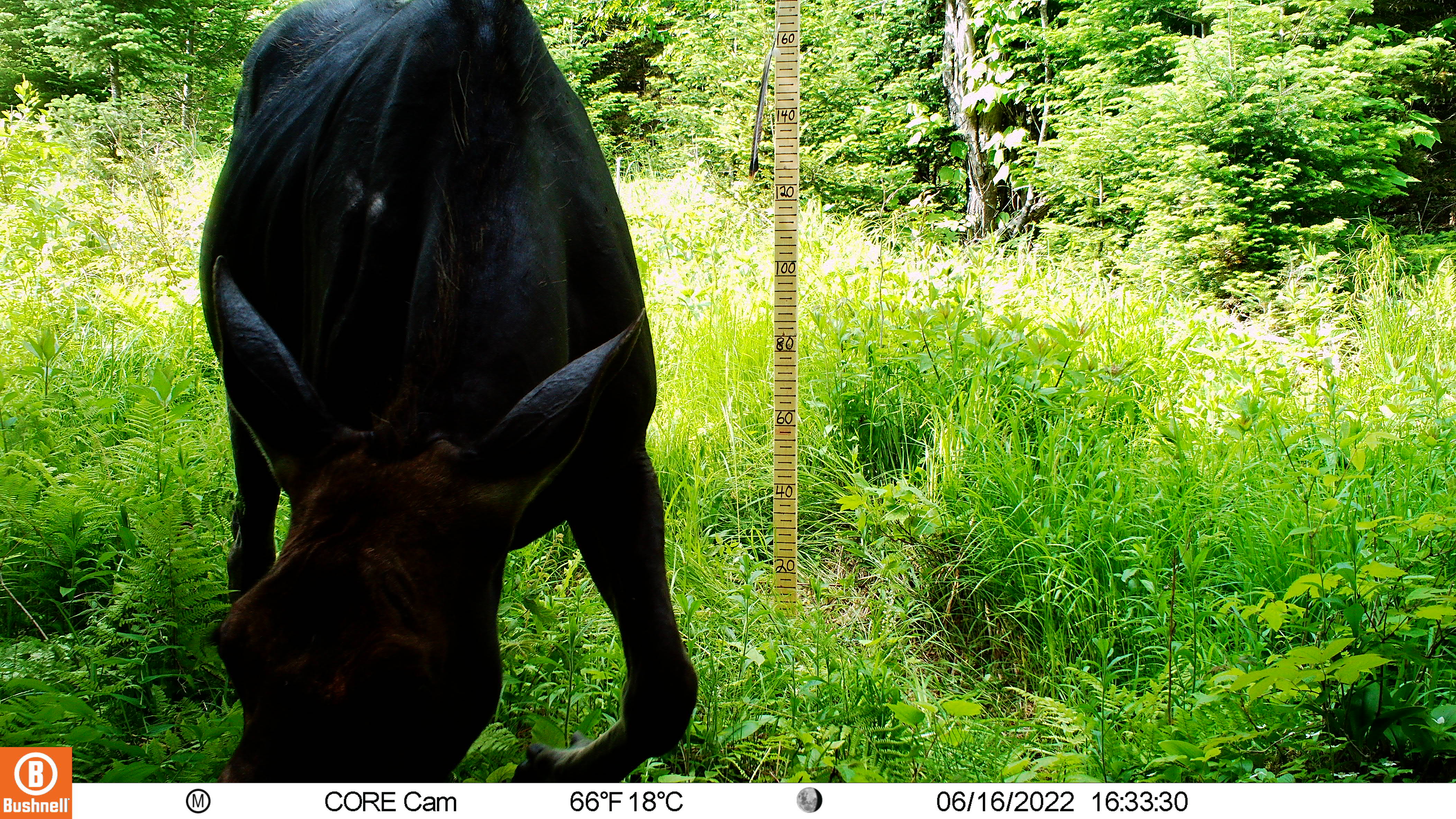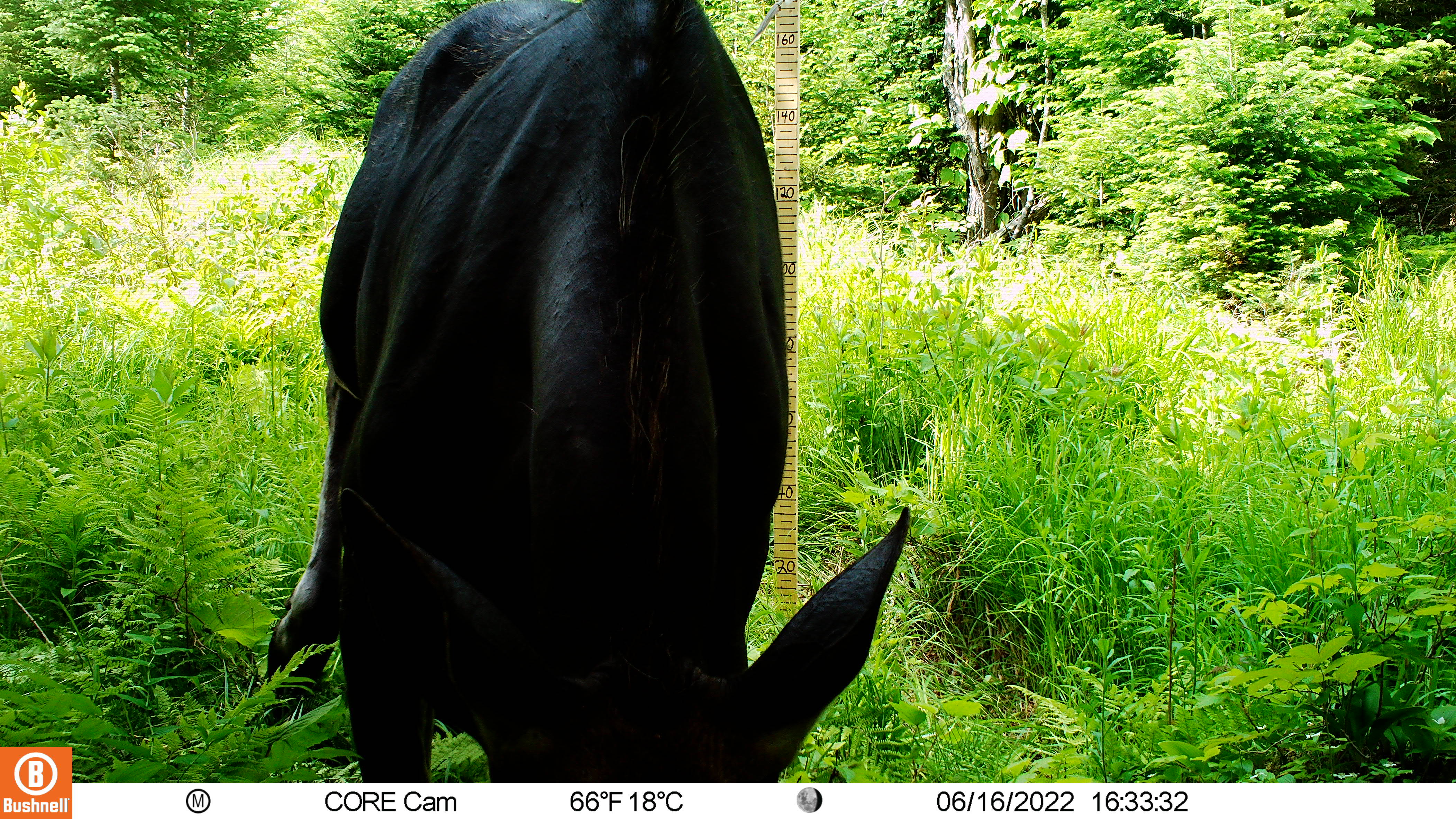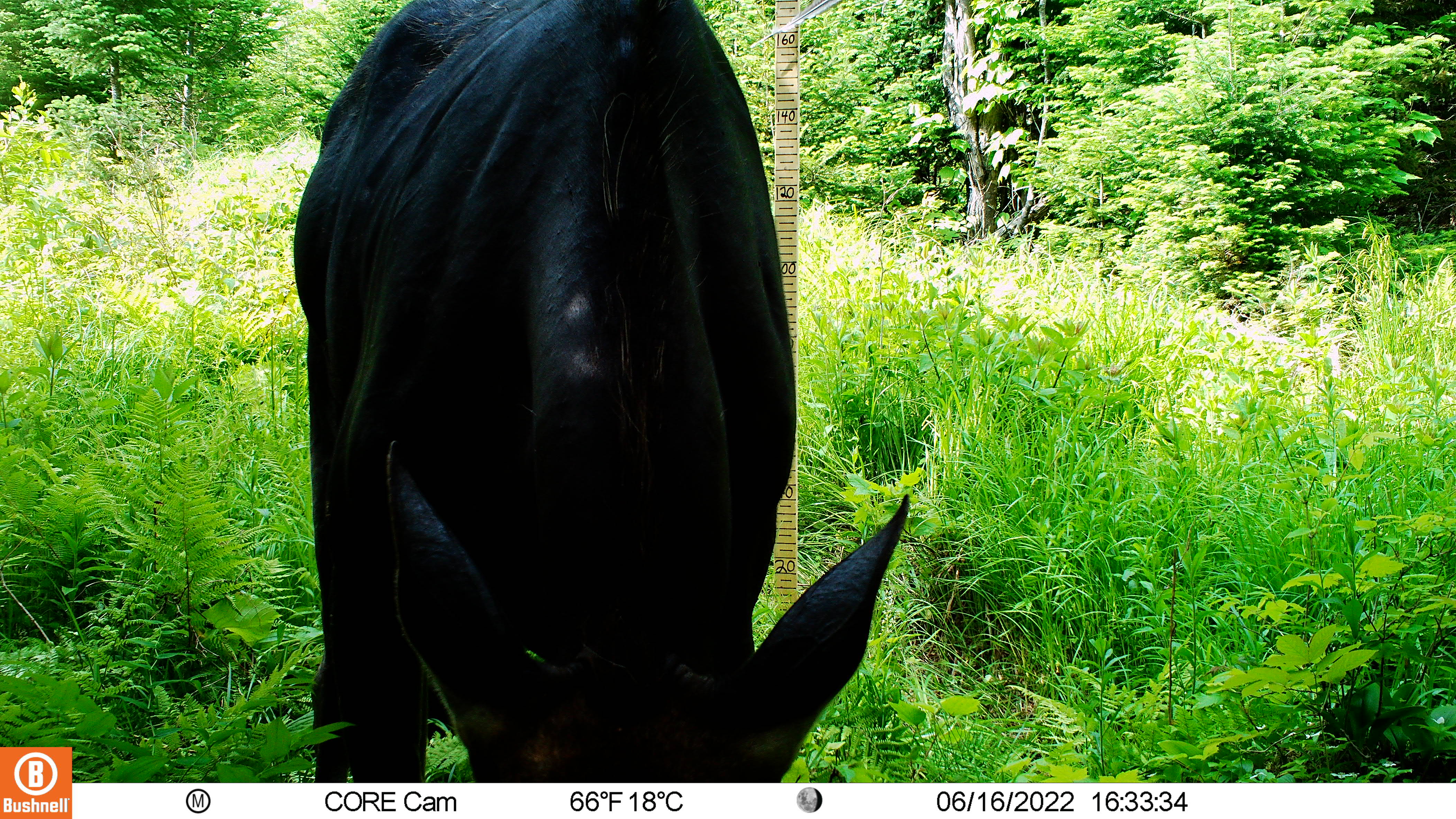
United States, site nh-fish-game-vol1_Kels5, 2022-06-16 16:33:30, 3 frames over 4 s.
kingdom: Animalia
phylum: Chordata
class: Mammalia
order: Artiodactyla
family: Cervidae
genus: Alces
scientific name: Alces alces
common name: moose